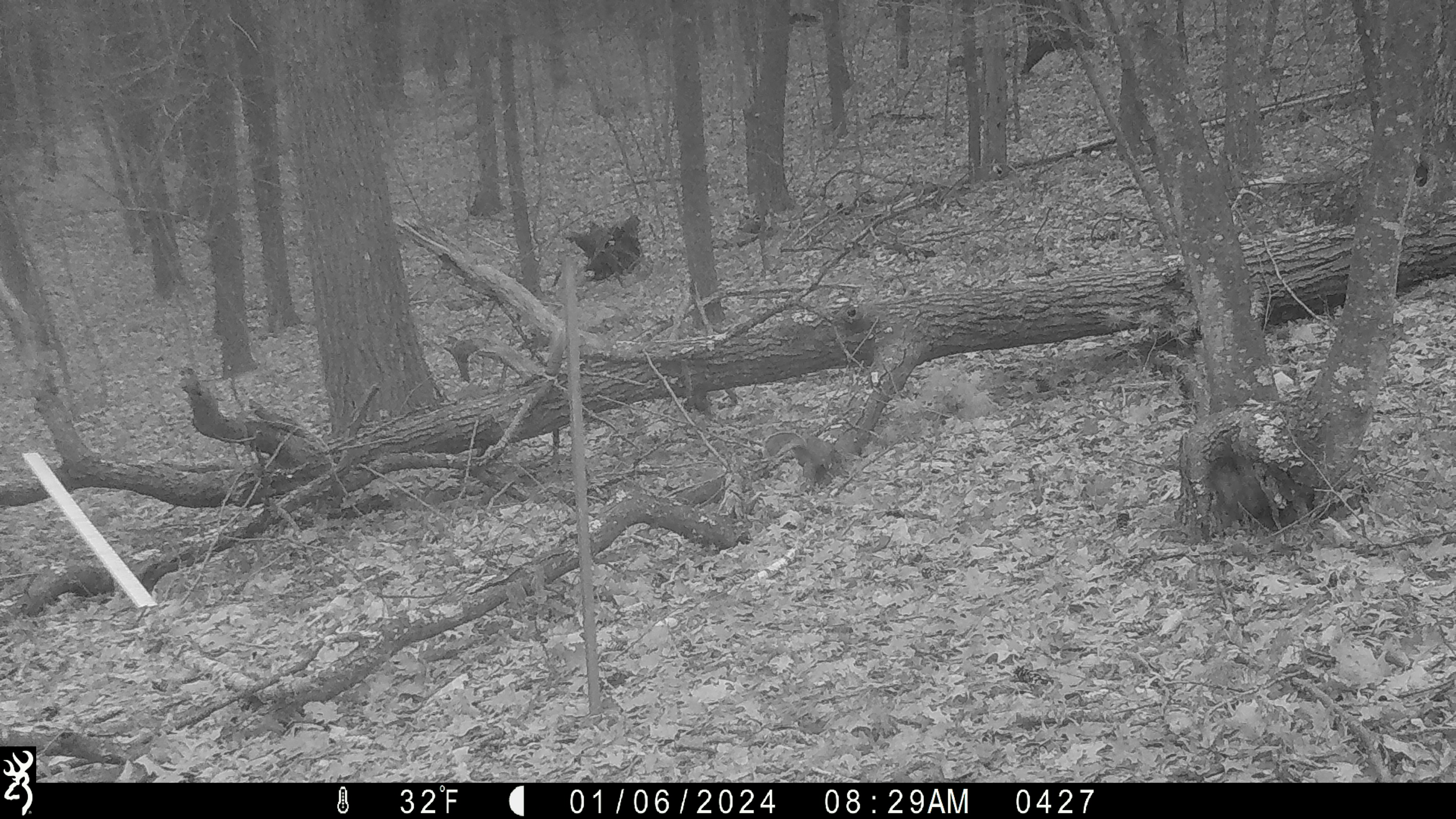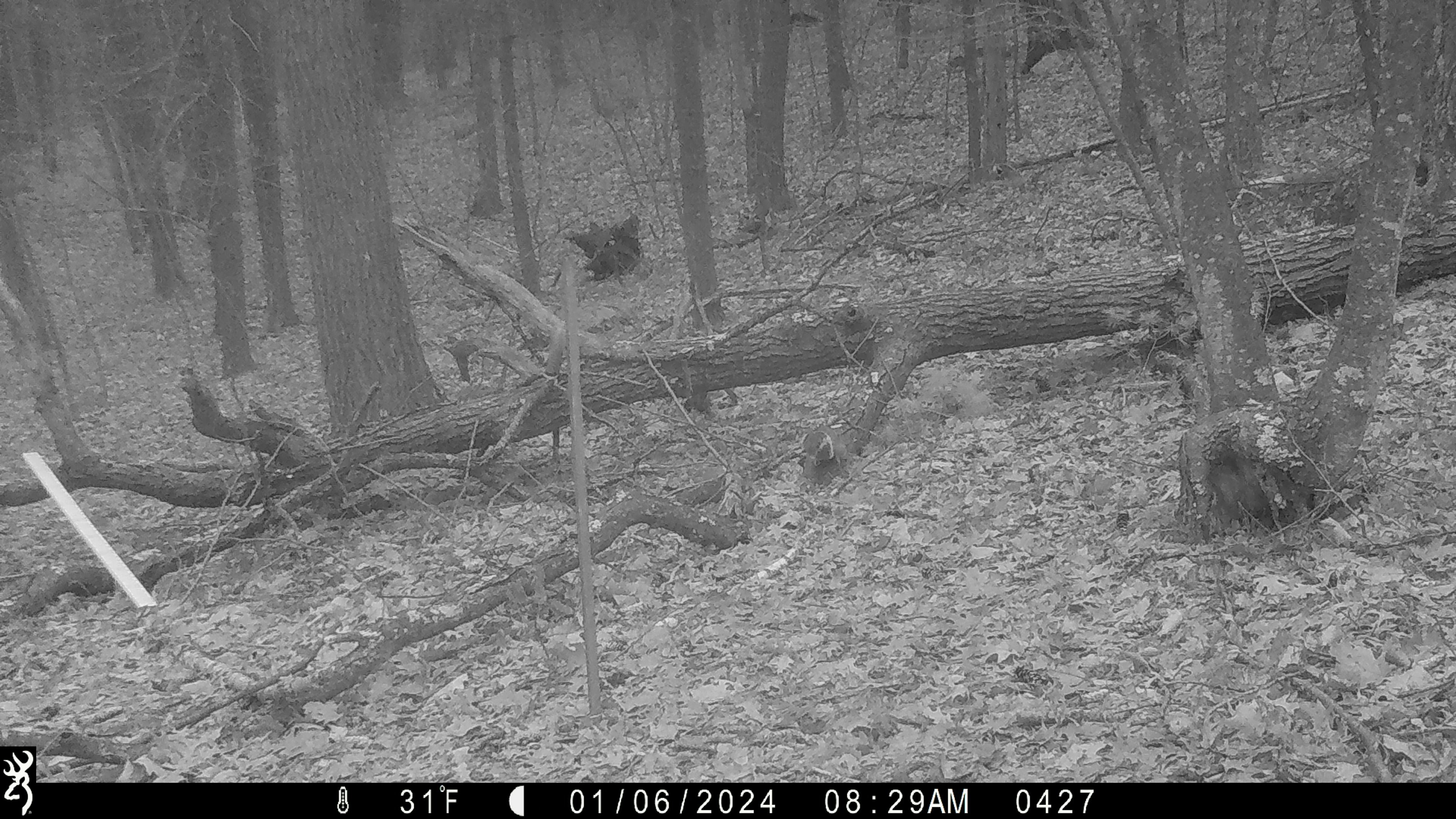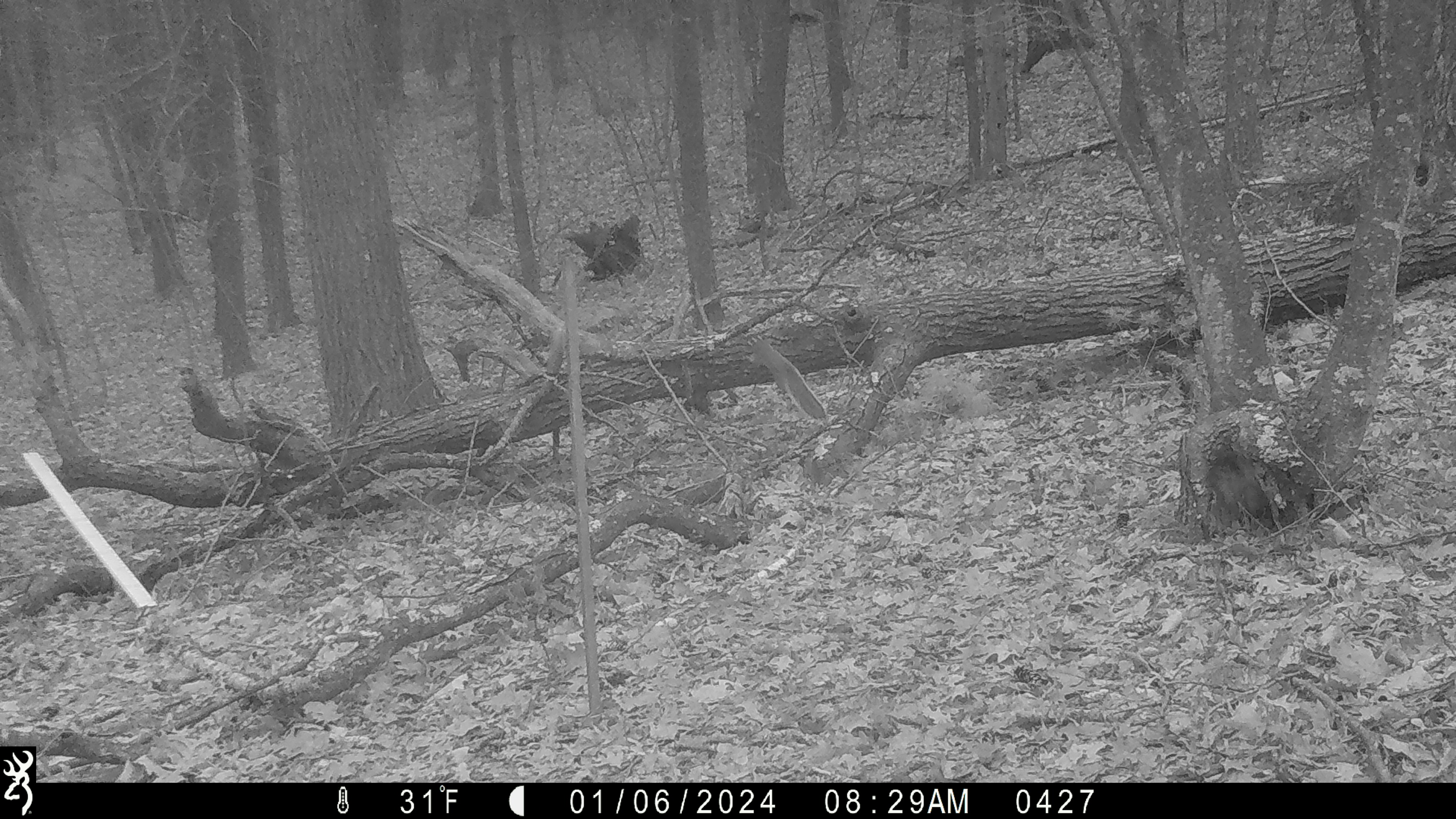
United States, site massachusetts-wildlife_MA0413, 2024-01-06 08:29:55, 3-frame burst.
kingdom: Animalia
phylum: Chordata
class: Mammalia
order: Rodentia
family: Sciuridae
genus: Sciurus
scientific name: Sciurus carolinensis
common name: gray squirrel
Gray squirrel (Sciurus carolinensis).